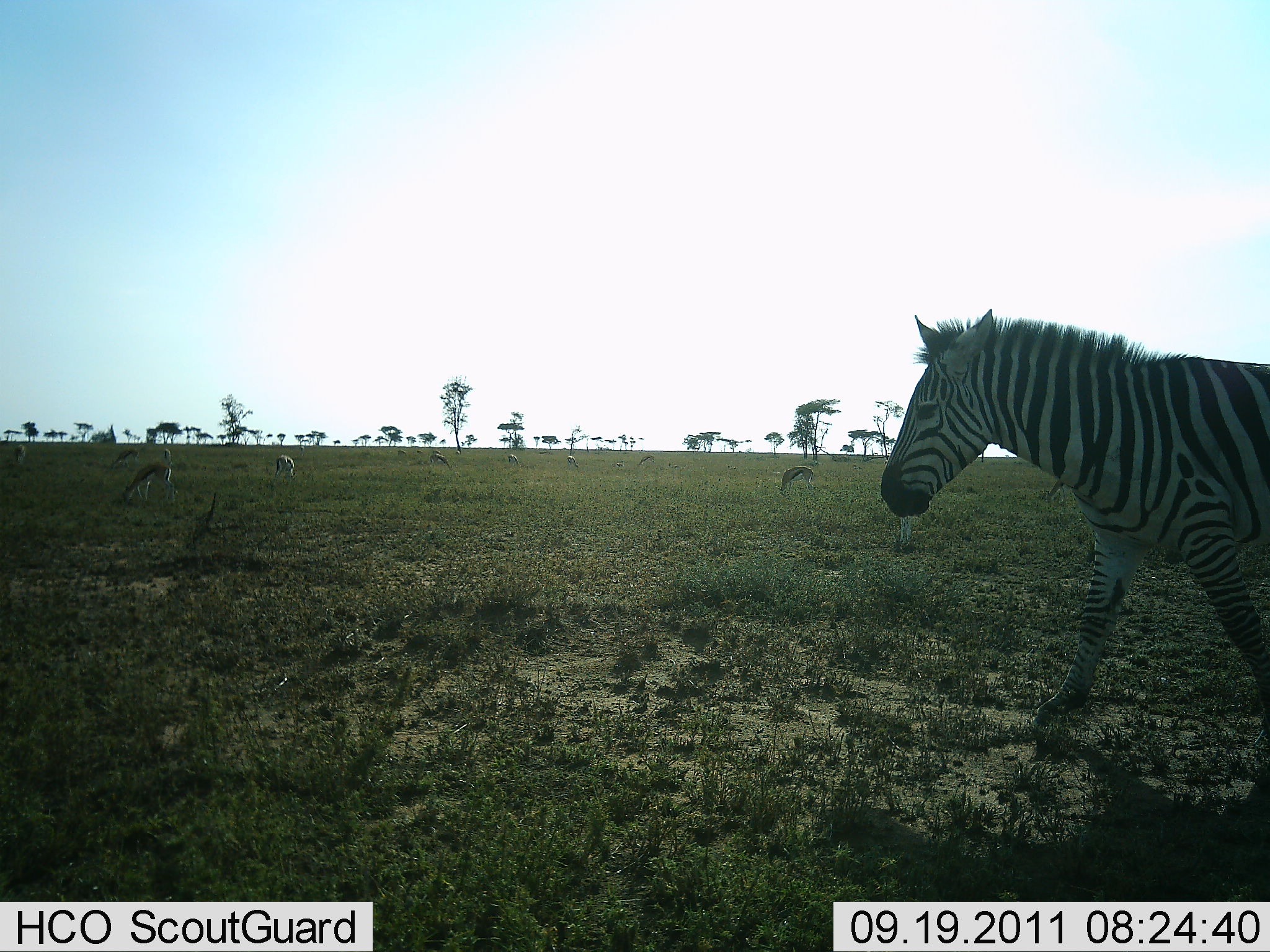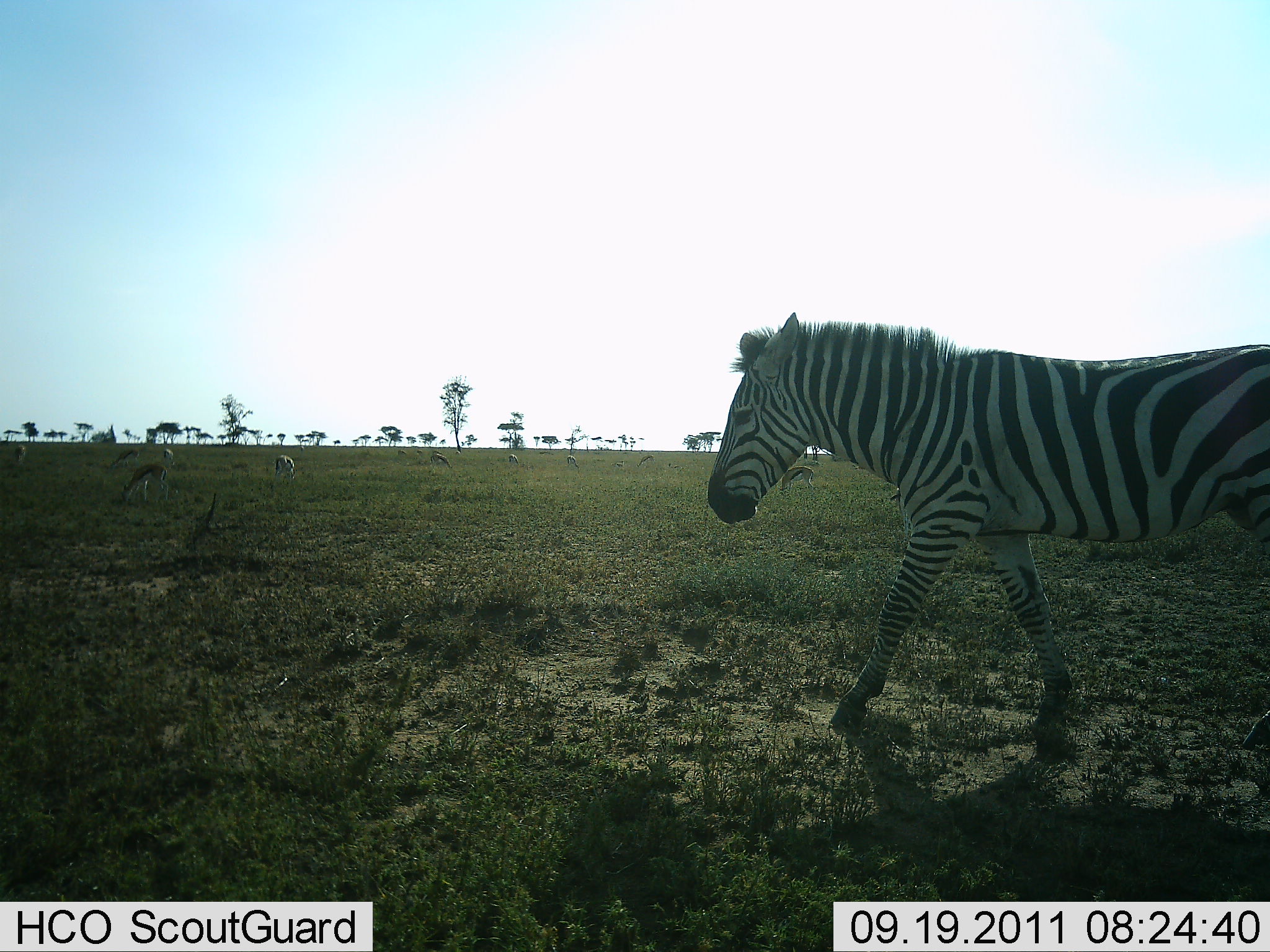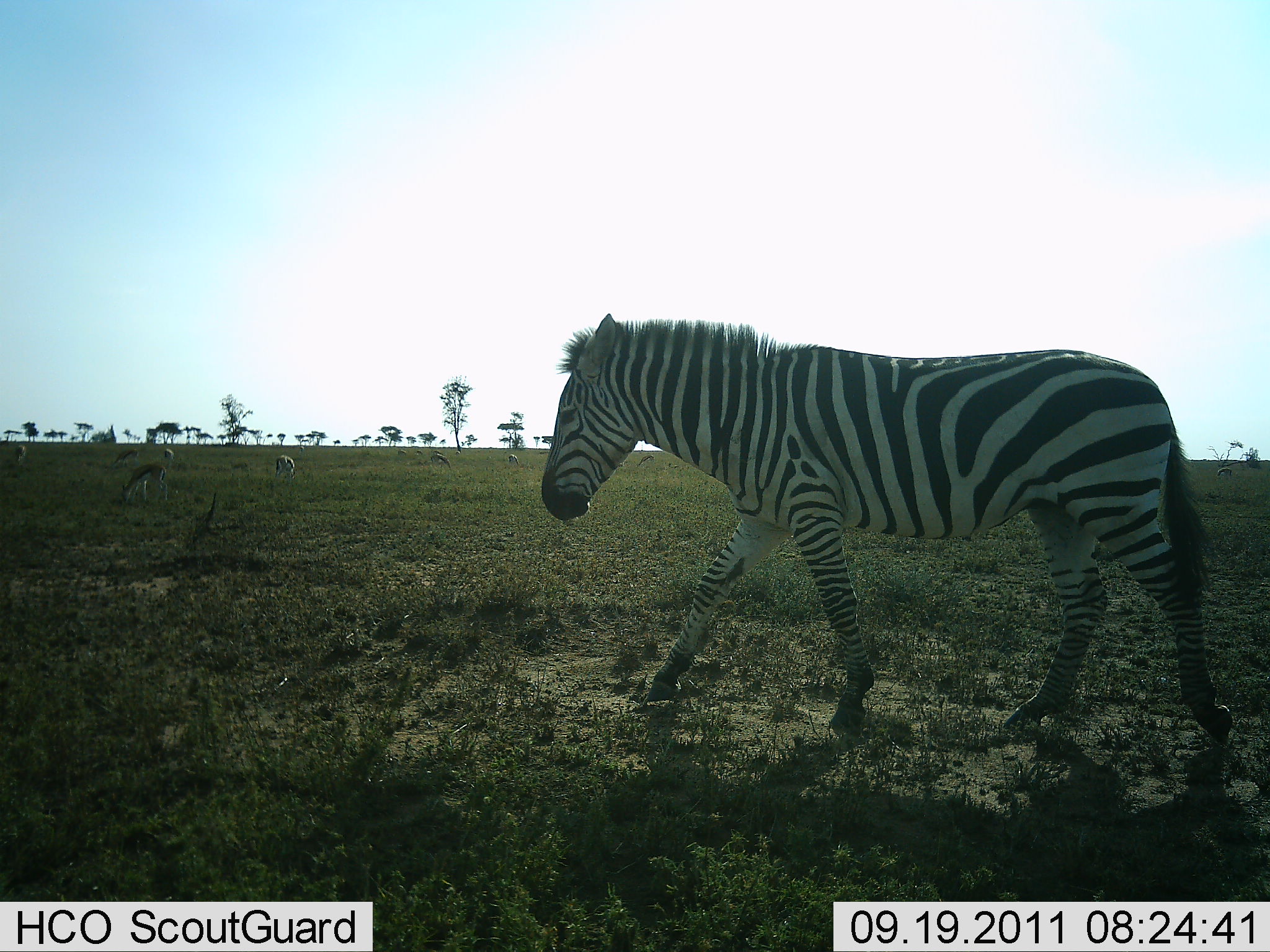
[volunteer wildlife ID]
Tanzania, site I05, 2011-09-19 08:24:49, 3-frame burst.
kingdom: Animalia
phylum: Chordata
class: Mammalia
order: Artiodactyla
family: Bovidae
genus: Eudorcas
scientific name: Eudorcas thomsonii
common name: thomson's gazelle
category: gazellethomsons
Gazellethomsons (thomson's gazelle) (Eudorcas thomsonii), count 10. Behavior (volunteer vote fractions): standing 36%, resting 0%, moving 18%, interacting 0%. Young present (vote fraction): 0%. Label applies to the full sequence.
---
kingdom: Animalia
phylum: Chordata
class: Mammalia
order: Perissodactyla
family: Equidae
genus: Equus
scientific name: Equus quagga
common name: plains zebra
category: zebra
Zebra (plains zebra) (Equus quagga), count 1. Behavior (volunteer vote fractions): standing 0%, resting 0%, moving 100%, interacting 0%. Young present (vote fraction): 0%. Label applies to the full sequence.